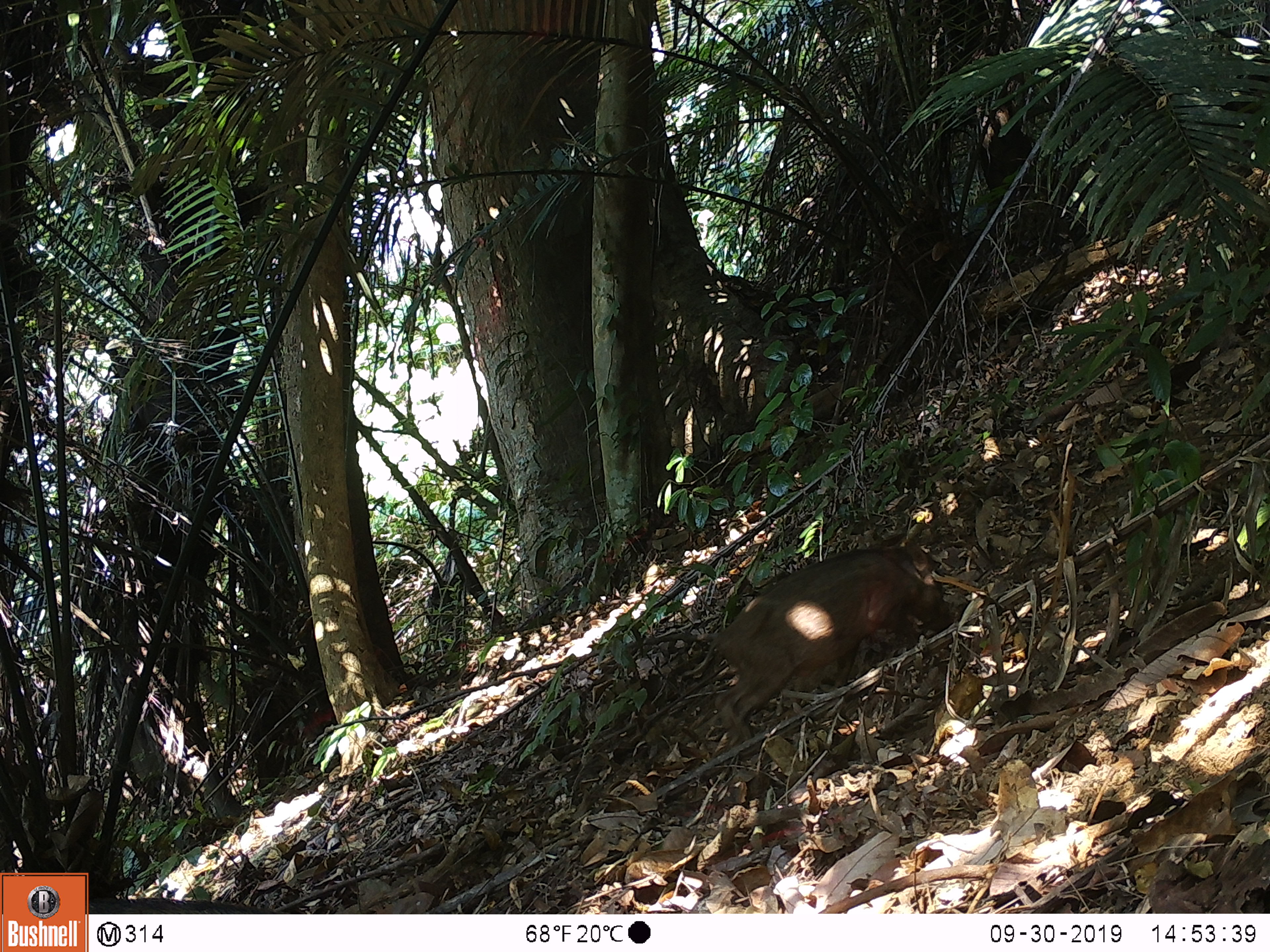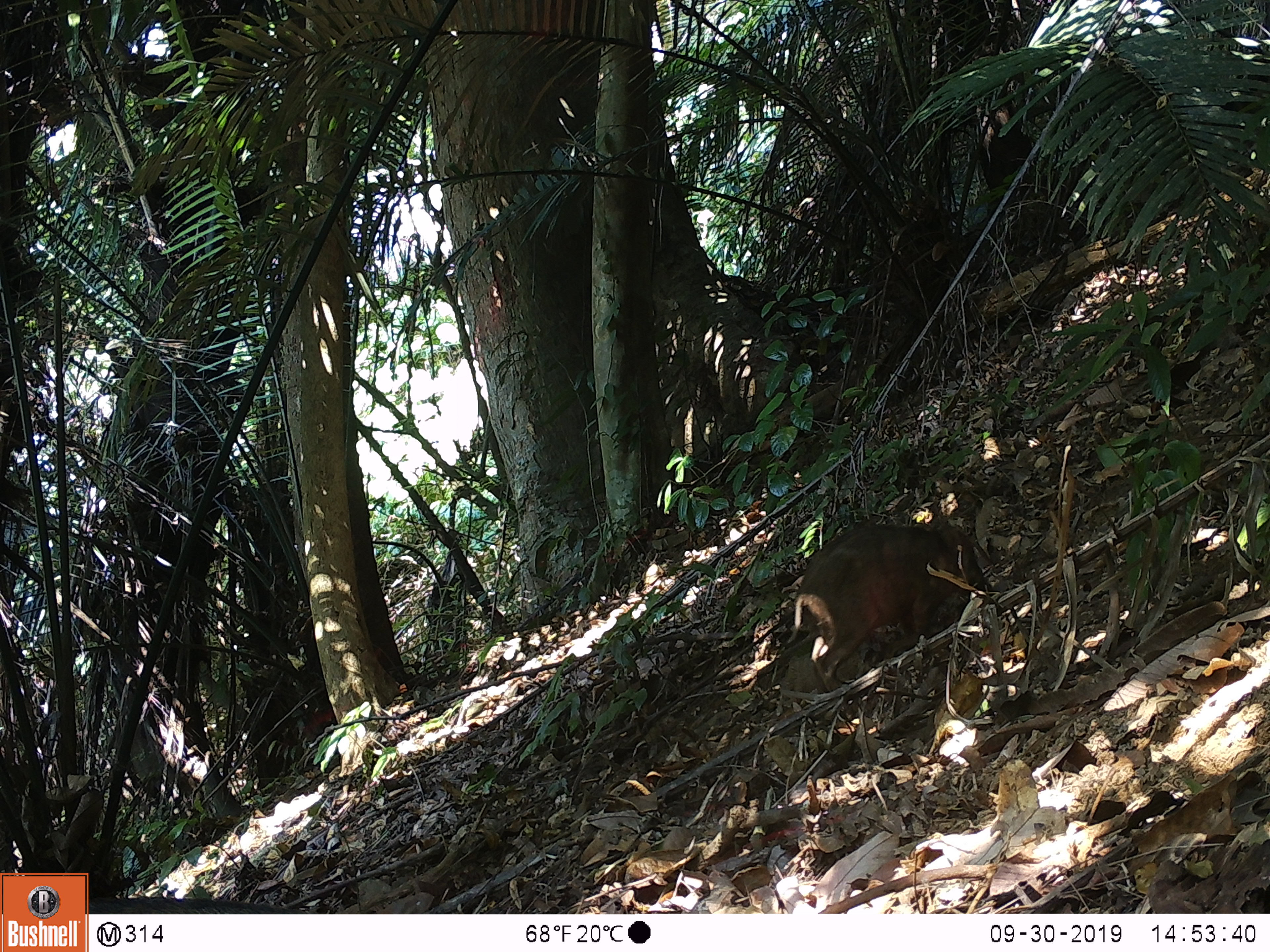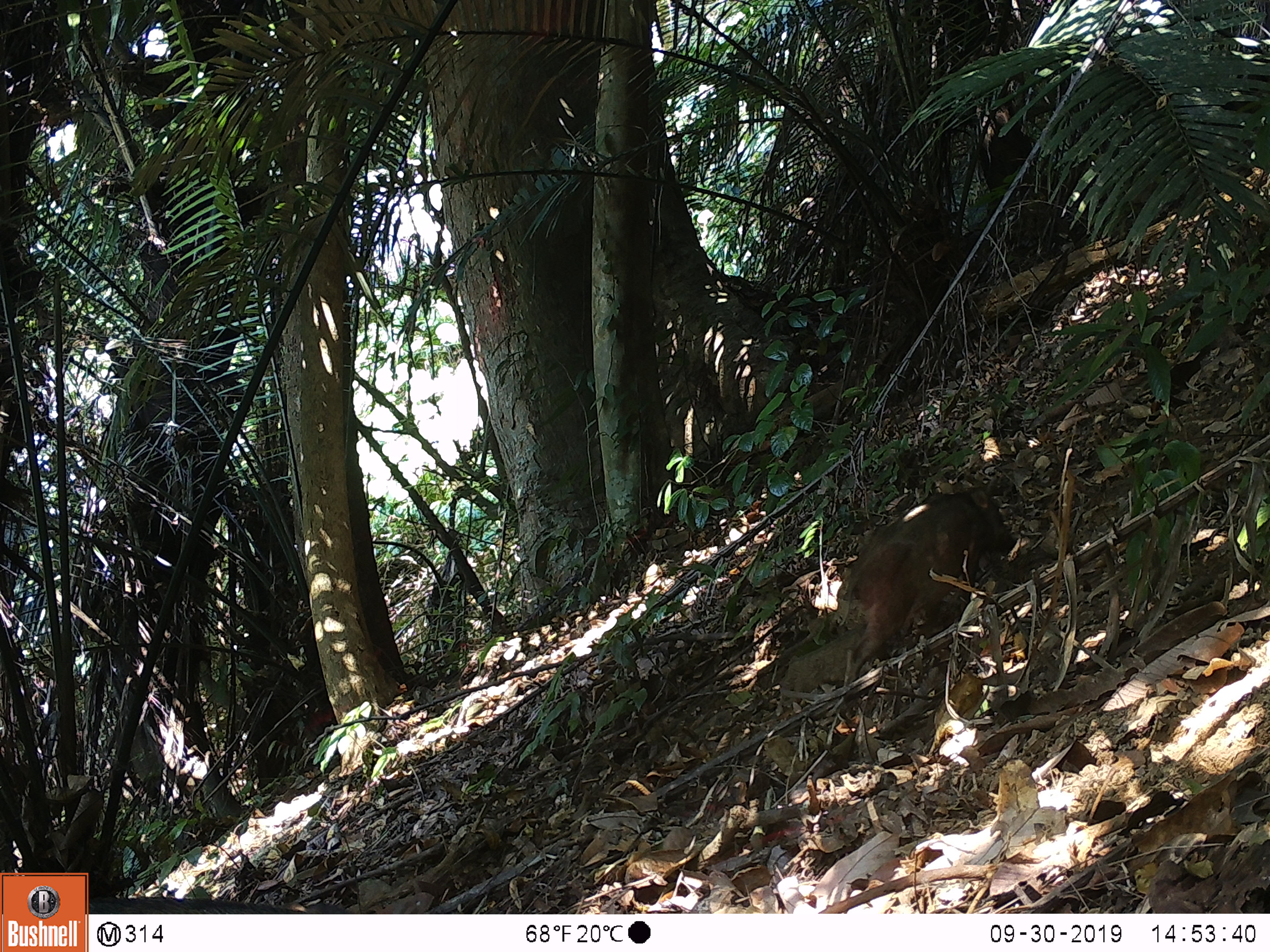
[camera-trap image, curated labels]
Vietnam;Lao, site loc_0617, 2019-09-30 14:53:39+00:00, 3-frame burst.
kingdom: Animalia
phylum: Chordata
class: Mammalia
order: Artiodactyla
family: Suidae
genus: Sus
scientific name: Sus scrofa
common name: eurasian wild pig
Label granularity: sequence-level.